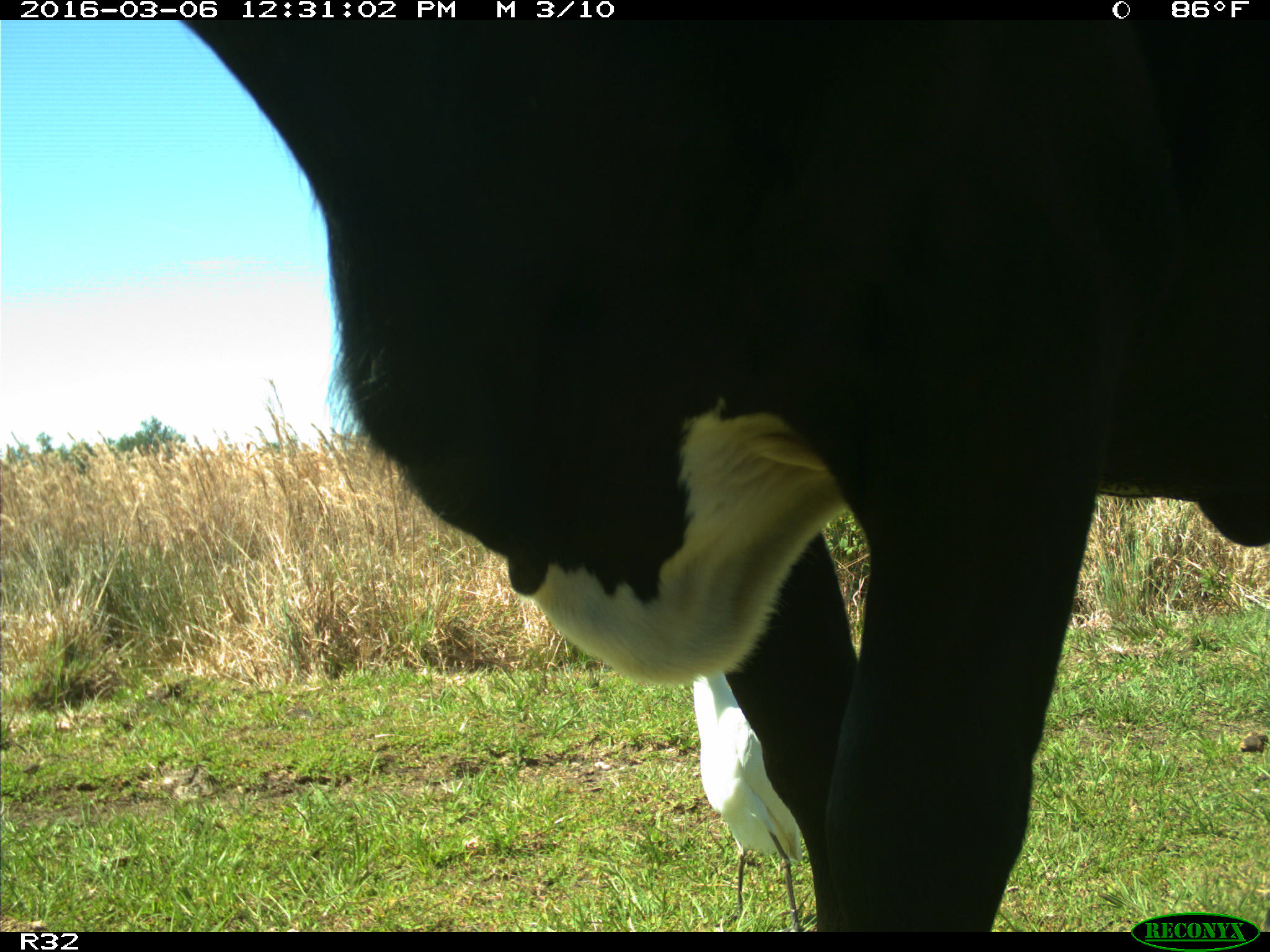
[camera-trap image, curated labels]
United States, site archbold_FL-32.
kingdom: Animalia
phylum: Chordata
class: Mammalia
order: Artiodactyla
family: Bovidae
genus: Bos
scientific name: Bos taurus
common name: domestic cow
Bos taurus (domestic cow).